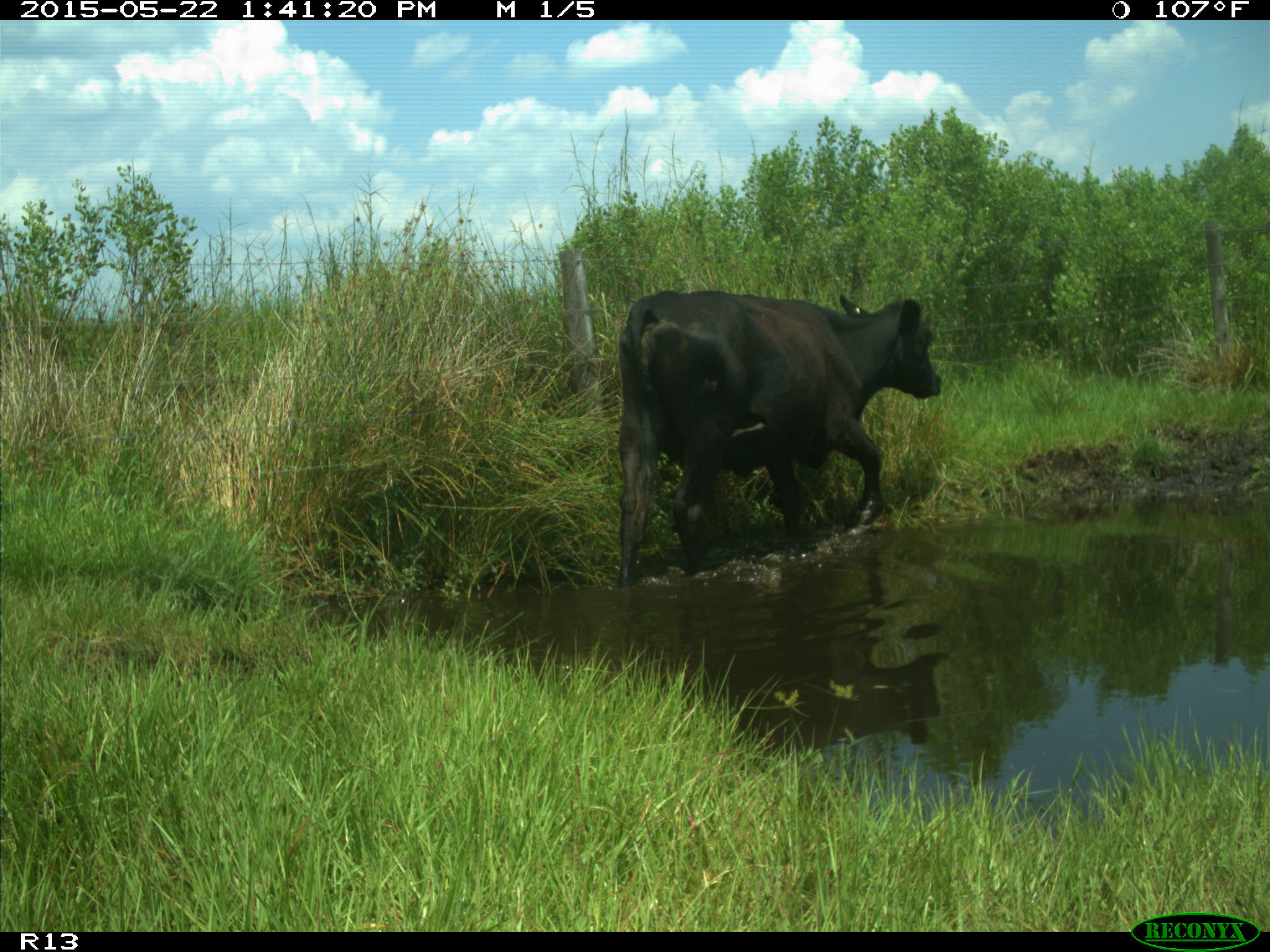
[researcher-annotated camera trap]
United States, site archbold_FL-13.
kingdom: Animalia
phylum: Chordata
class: Mammalia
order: Artiodactyla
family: Bovidae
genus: Bos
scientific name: Bos taurus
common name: domestic cow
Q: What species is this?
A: Bos taurus (domestic cow).